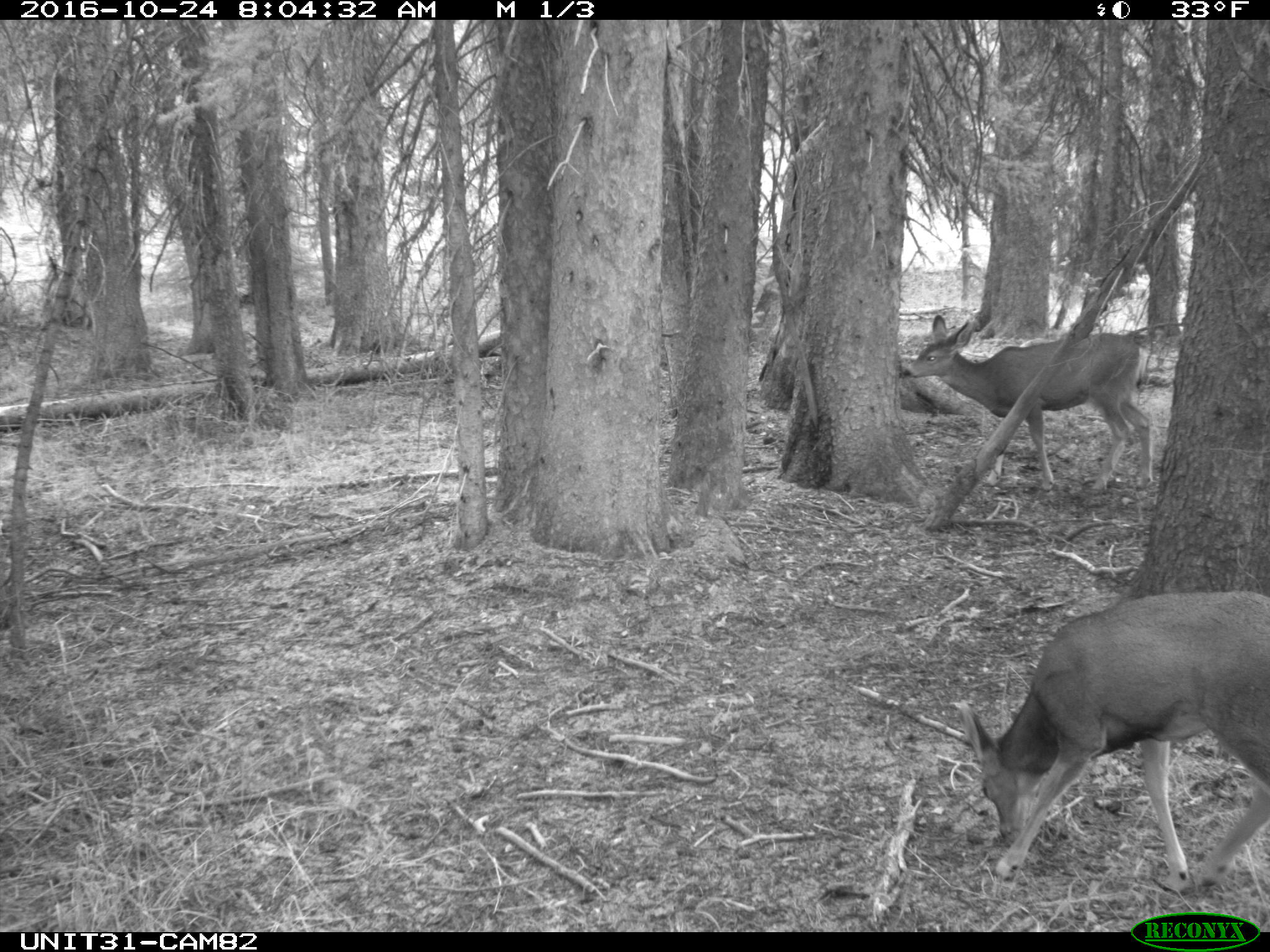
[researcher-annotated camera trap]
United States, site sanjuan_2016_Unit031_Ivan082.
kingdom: Animalia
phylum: Chordata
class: Mammalia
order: Artiodactyla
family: Cervidae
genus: Odocoileus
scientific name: Odocoileus hemionus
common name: mule deer